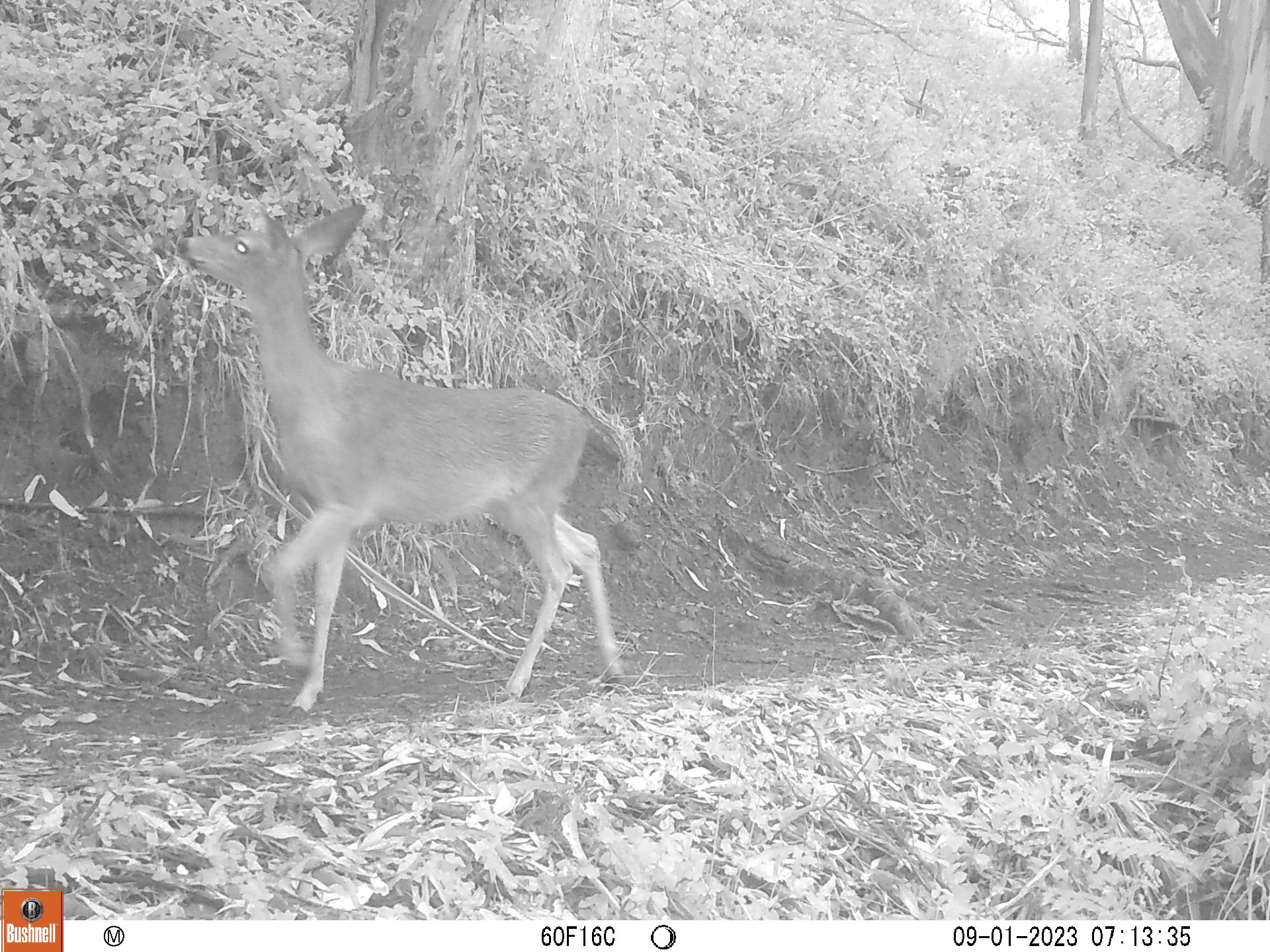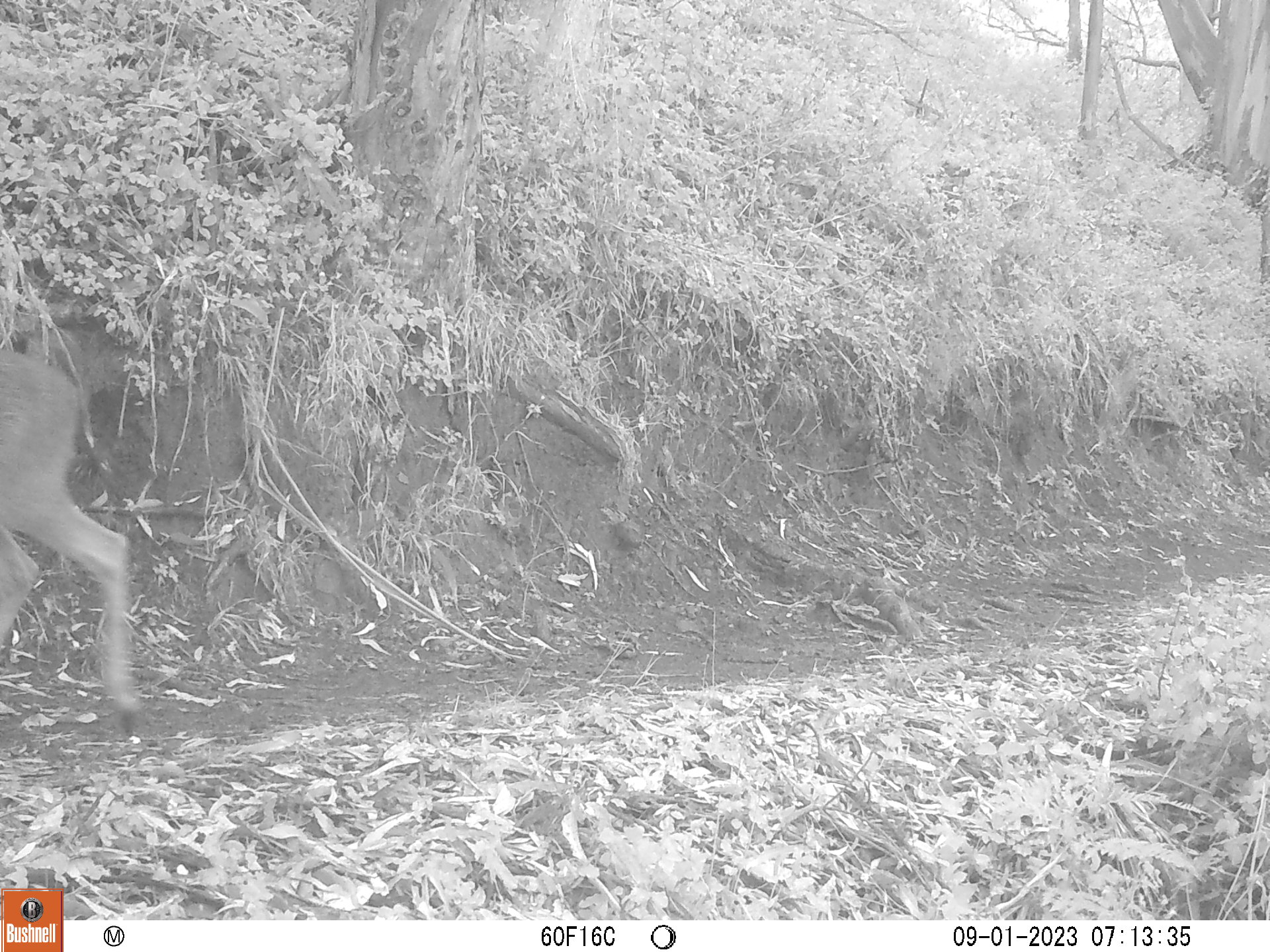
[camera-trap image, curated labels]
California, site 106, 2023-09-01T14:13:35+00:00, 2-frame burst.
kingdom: Animalia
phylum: Chordata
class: Mammalia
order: Artiodactyla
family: Cervidae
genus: Odocoileus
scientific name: Odocoileus hemionus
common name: mule deer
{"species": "mule deer (Odocoileus hemionus)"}